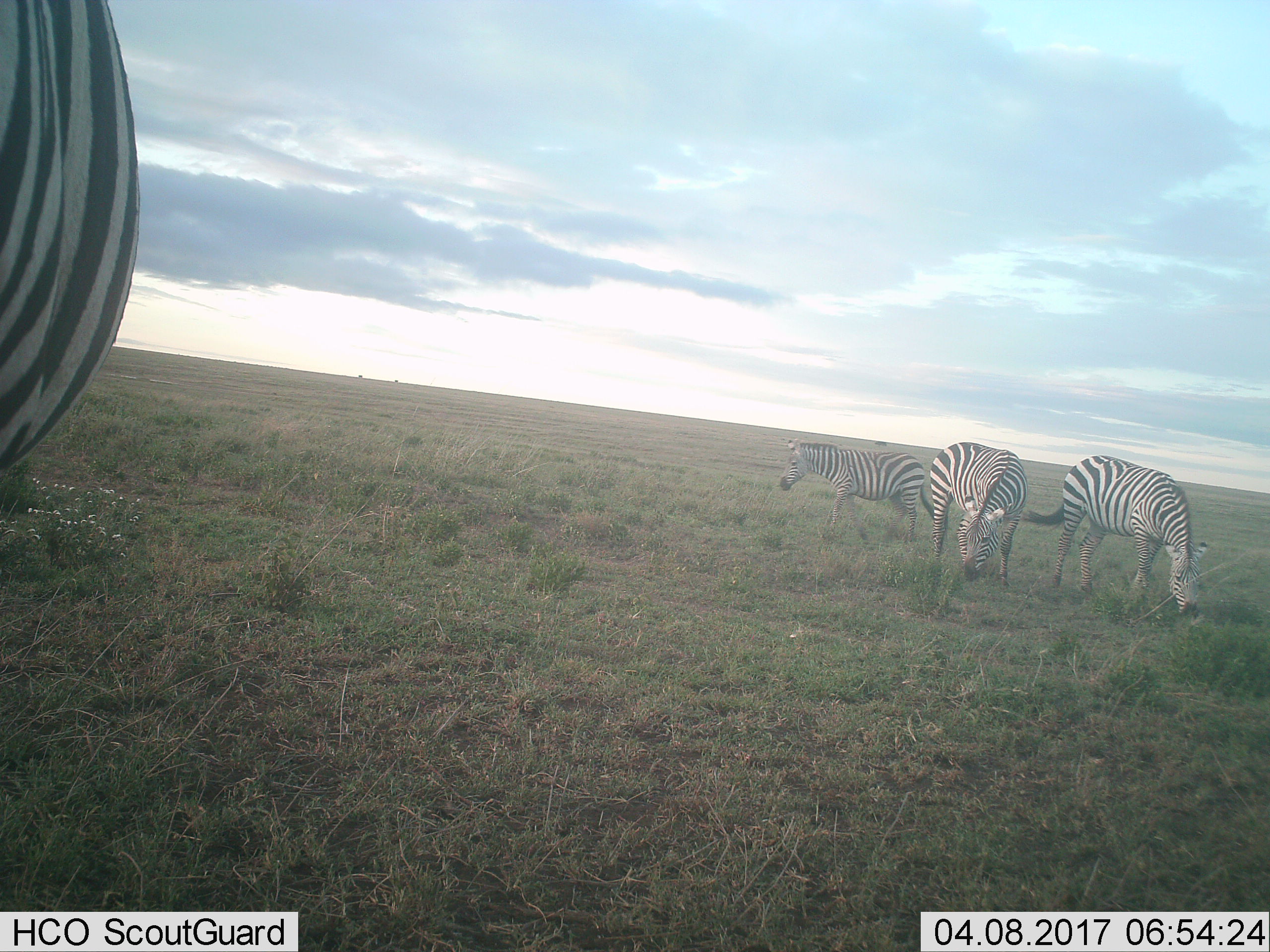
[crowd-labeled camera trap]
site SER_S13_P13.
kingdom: Animalia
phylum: Chordata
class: Mammalia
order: Perissodactyla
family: Equidae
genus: Equus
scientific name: Equus quagga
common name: plains zebra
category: zebraplains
Zebraplains (plains zebra) (Equus quagga), count 4. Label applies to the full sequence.